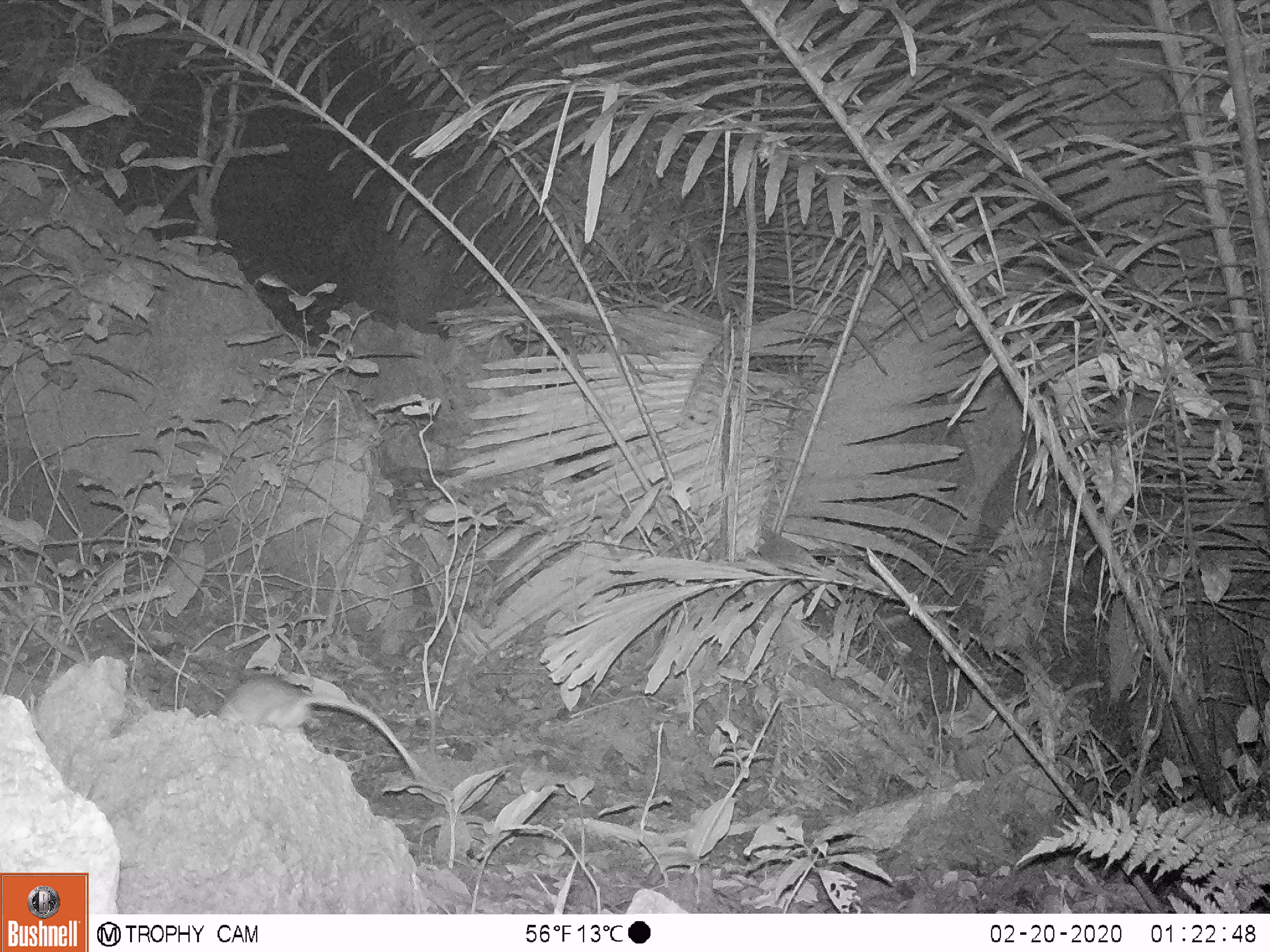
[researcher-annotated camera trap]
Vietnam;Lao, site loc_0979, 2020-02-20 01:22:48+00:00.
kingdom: Animalia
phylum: Chordata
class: Mammalia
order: Rodentia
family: Muridae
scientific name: Muridae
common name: old-world mice and rats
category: unidentified murid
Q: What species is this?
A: Unidentified murid (old-world mice and rats) (Muridae).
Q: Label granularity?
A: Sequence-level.